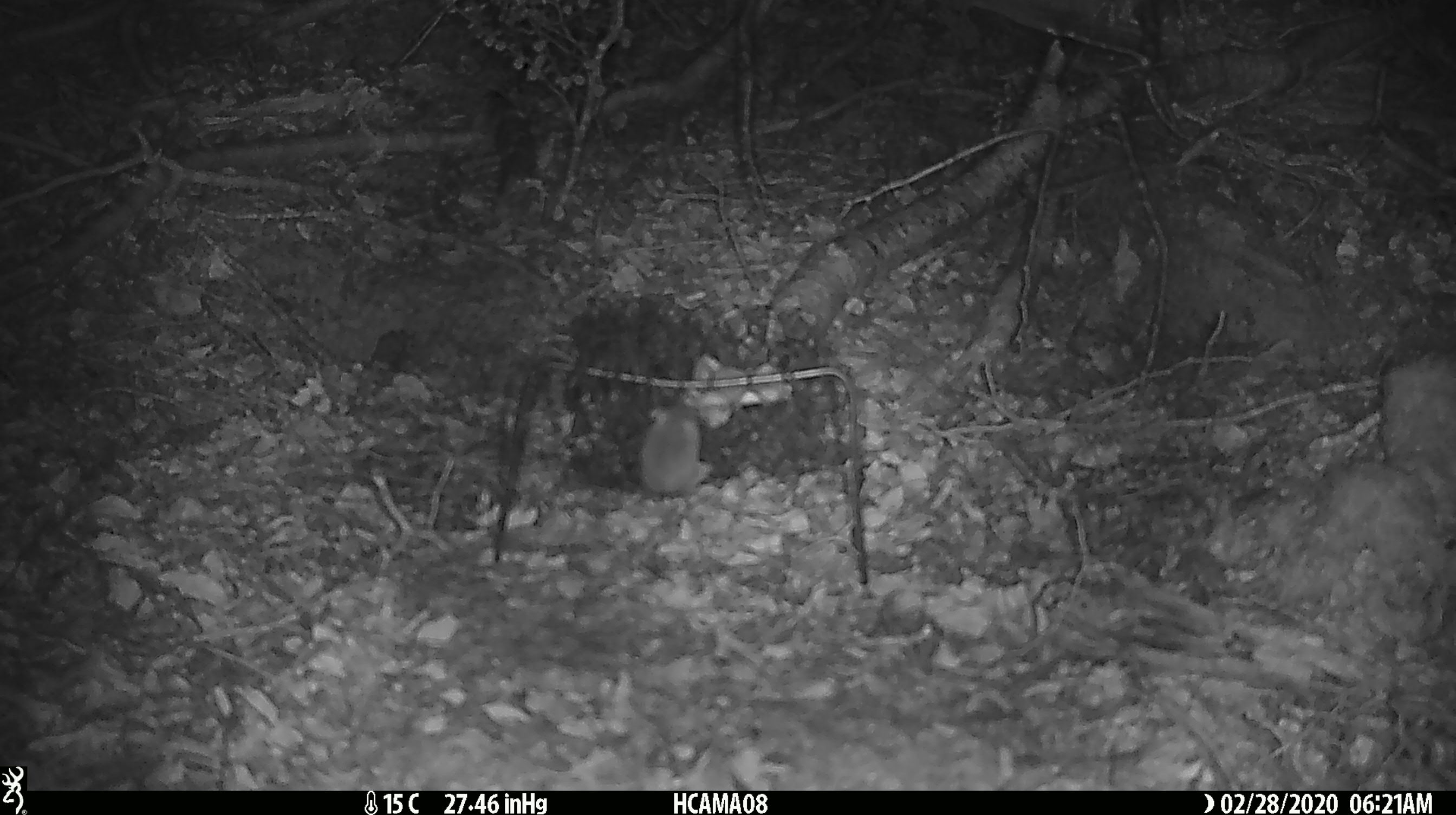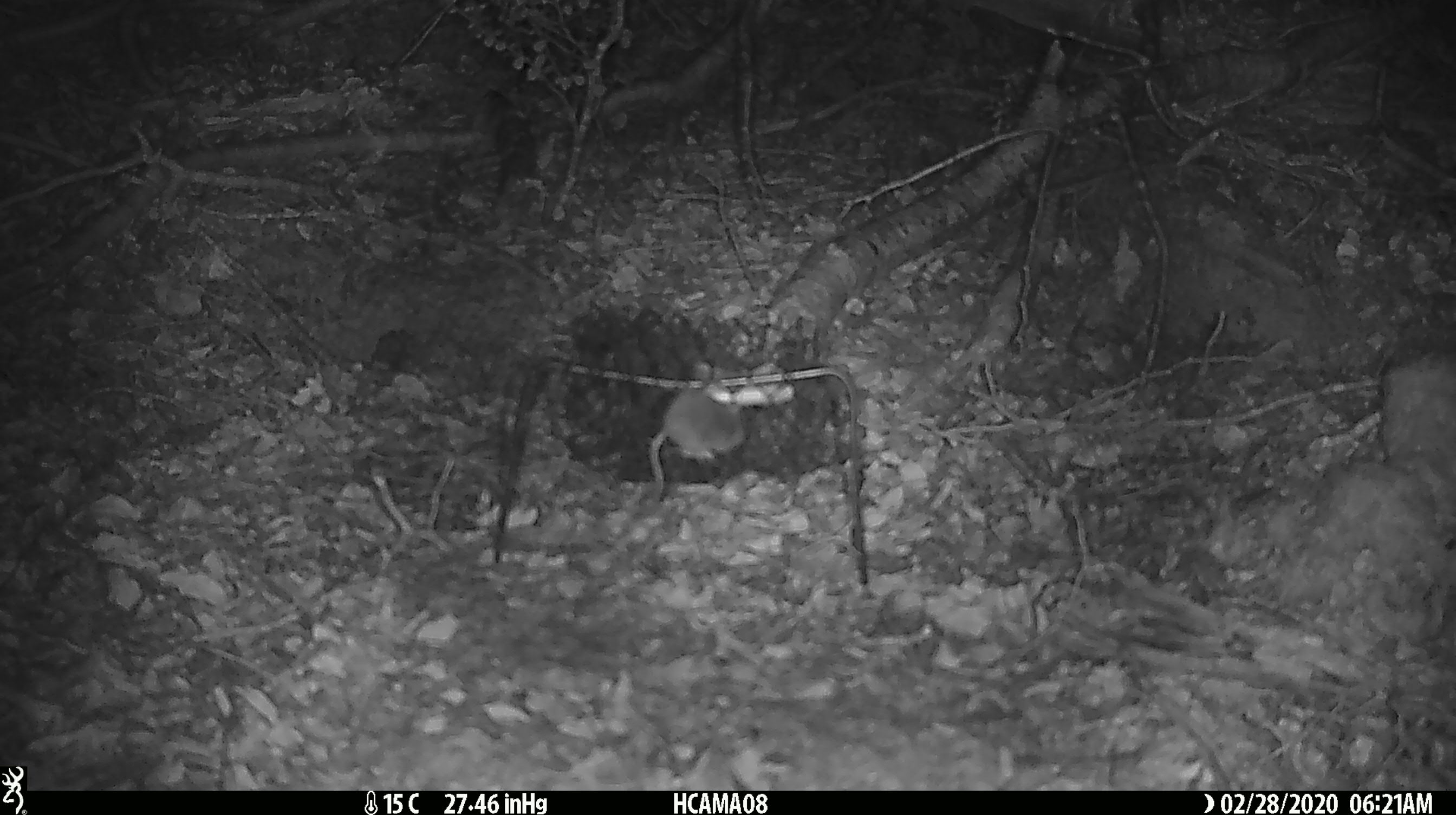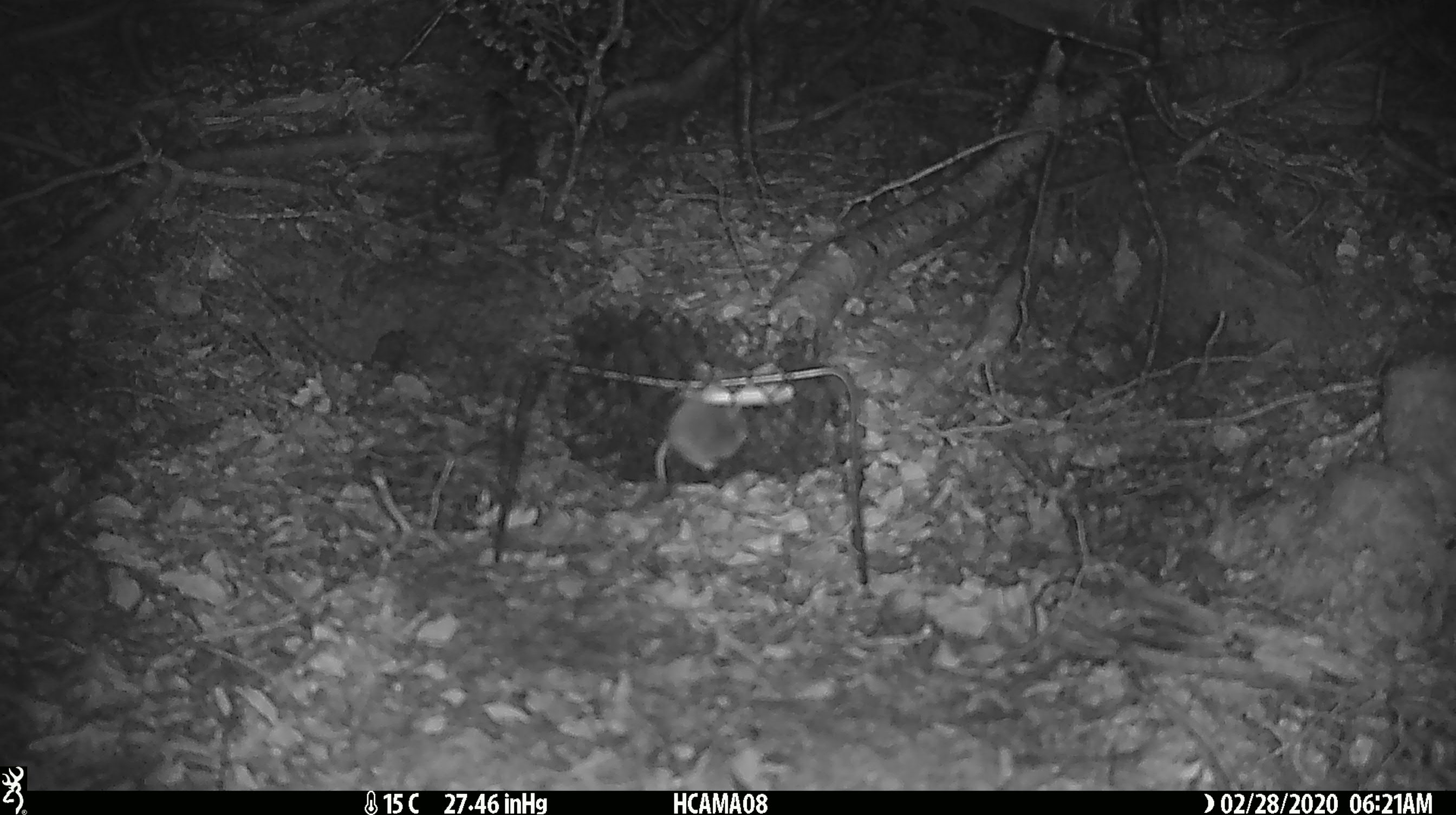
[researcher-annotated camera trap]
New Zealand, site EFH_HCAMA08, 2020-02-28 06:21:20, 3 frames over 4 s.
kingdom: Animalia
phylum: Chordata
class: Mammalia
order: Rodentia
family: Muridae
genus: Mus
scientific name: Mus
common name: mouse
Mouse (Mus).